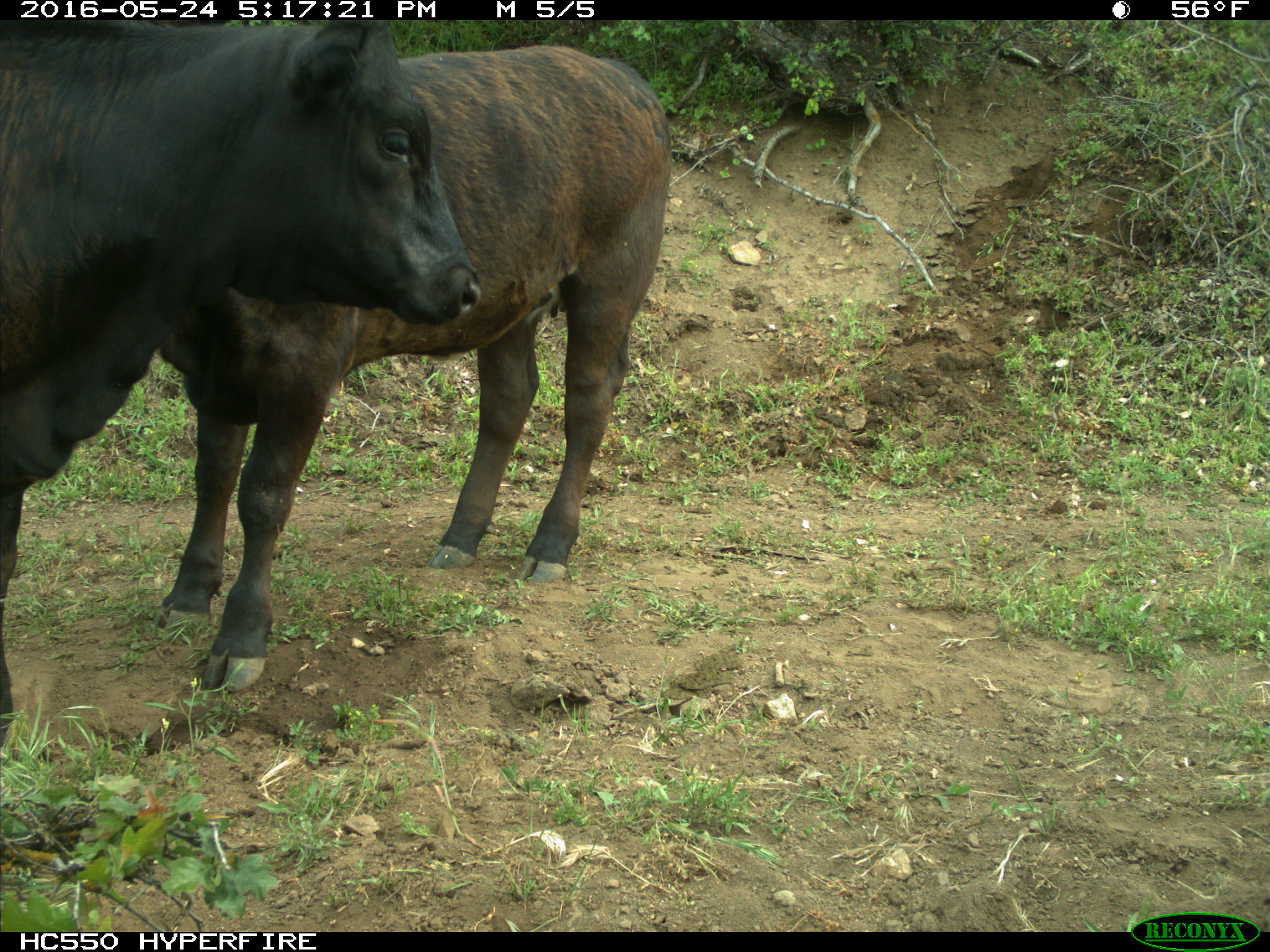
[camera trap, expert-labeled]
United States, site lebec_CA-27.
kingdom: Animalia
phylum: Chordata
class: Mammalia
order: Artiodactyla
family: Bovidae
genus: Bos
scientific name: Bos taurus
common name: domestic cow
Bos taurus (domestic cow).